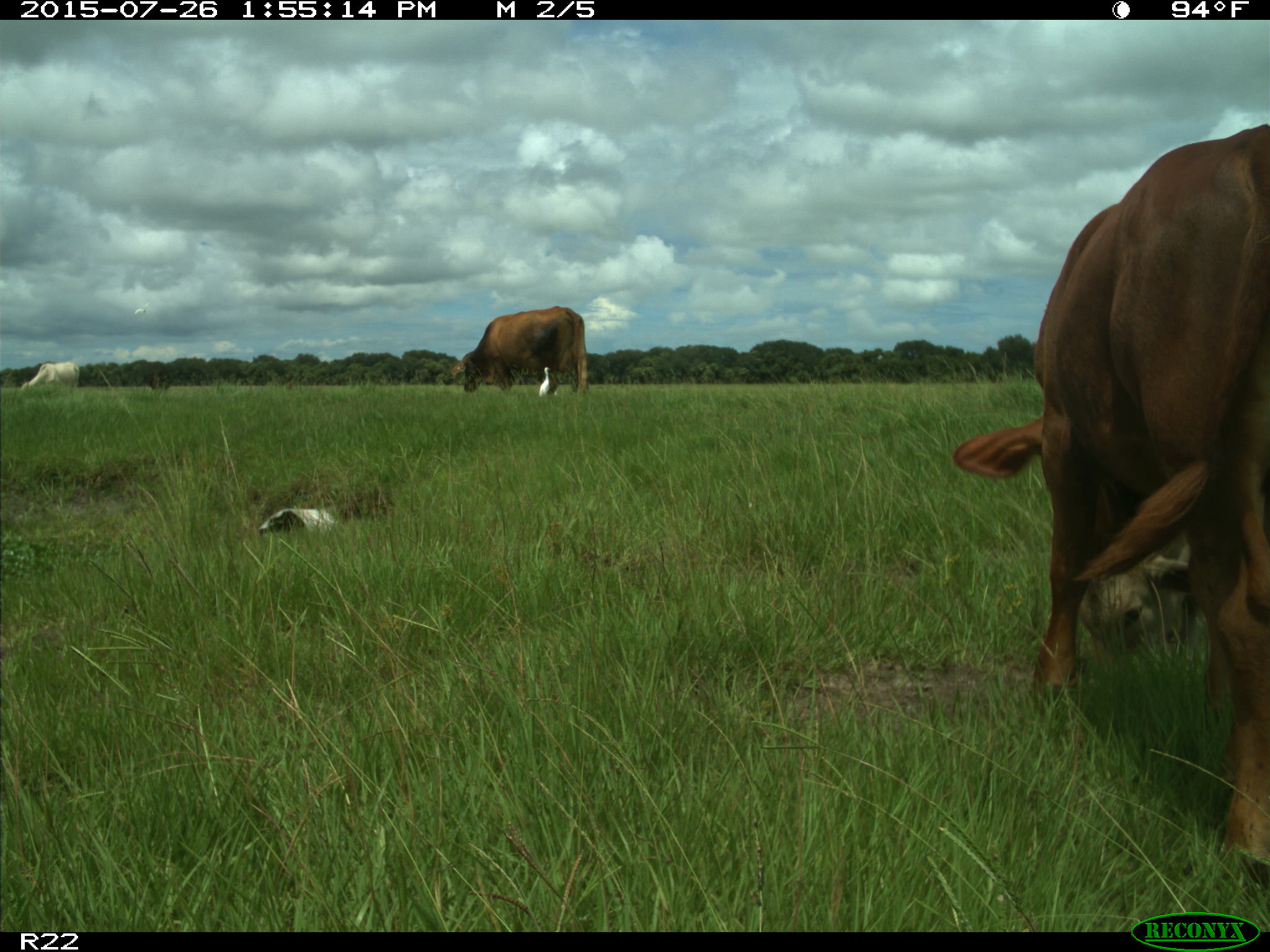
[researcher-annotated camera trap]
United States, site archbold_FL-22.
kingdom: Animalia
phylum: Chordata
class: Mammalia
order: Artiodactyla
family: Bovidae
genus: Bos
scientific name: Bos taurus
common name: domestic cow